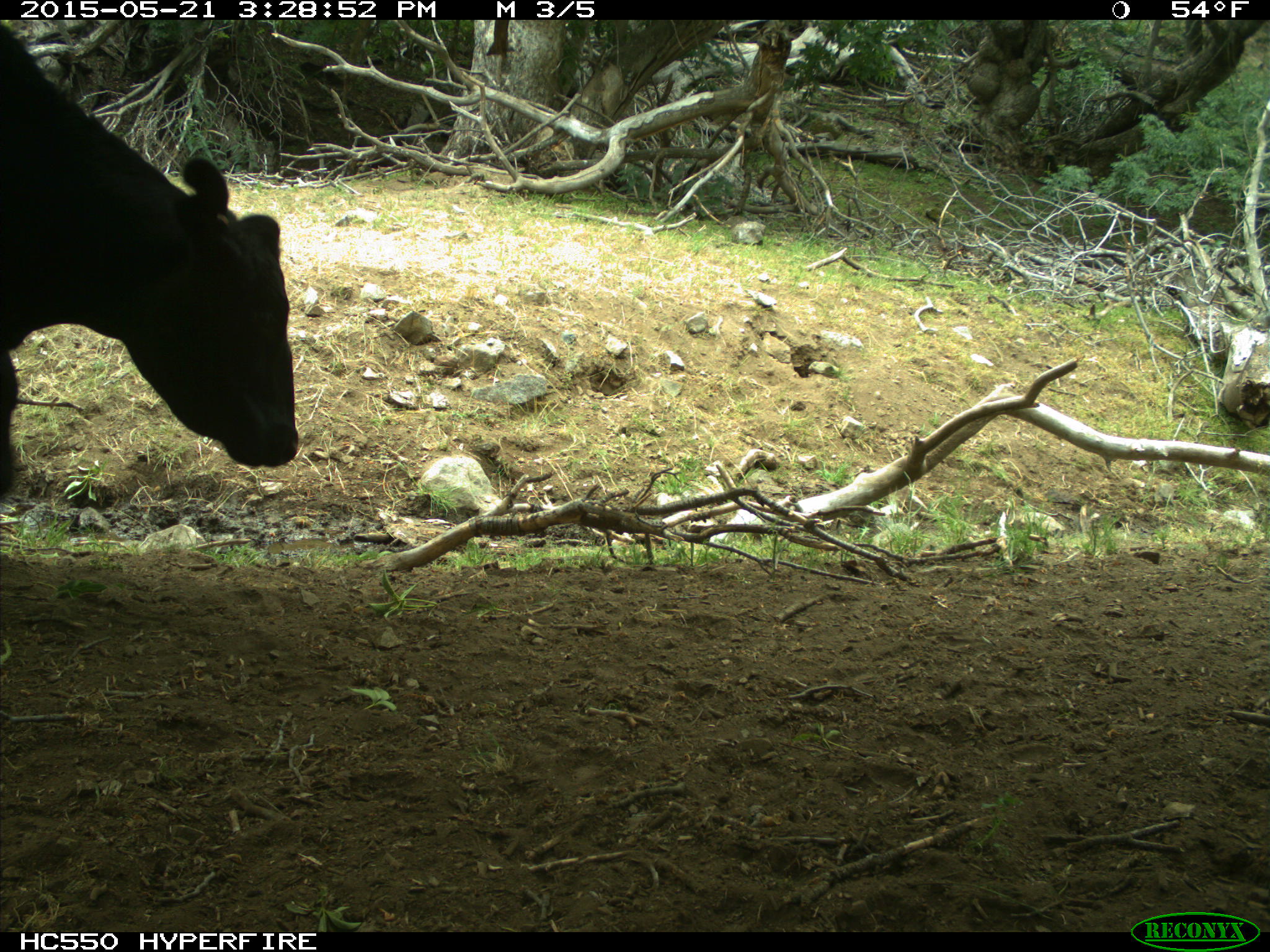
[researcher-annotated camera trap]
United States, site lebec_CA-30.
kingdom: Animalia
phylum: Chordata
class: Mammalia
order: Artiodactyla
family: Bovidae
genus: Bos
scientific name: Bos taurus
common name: domestic cow